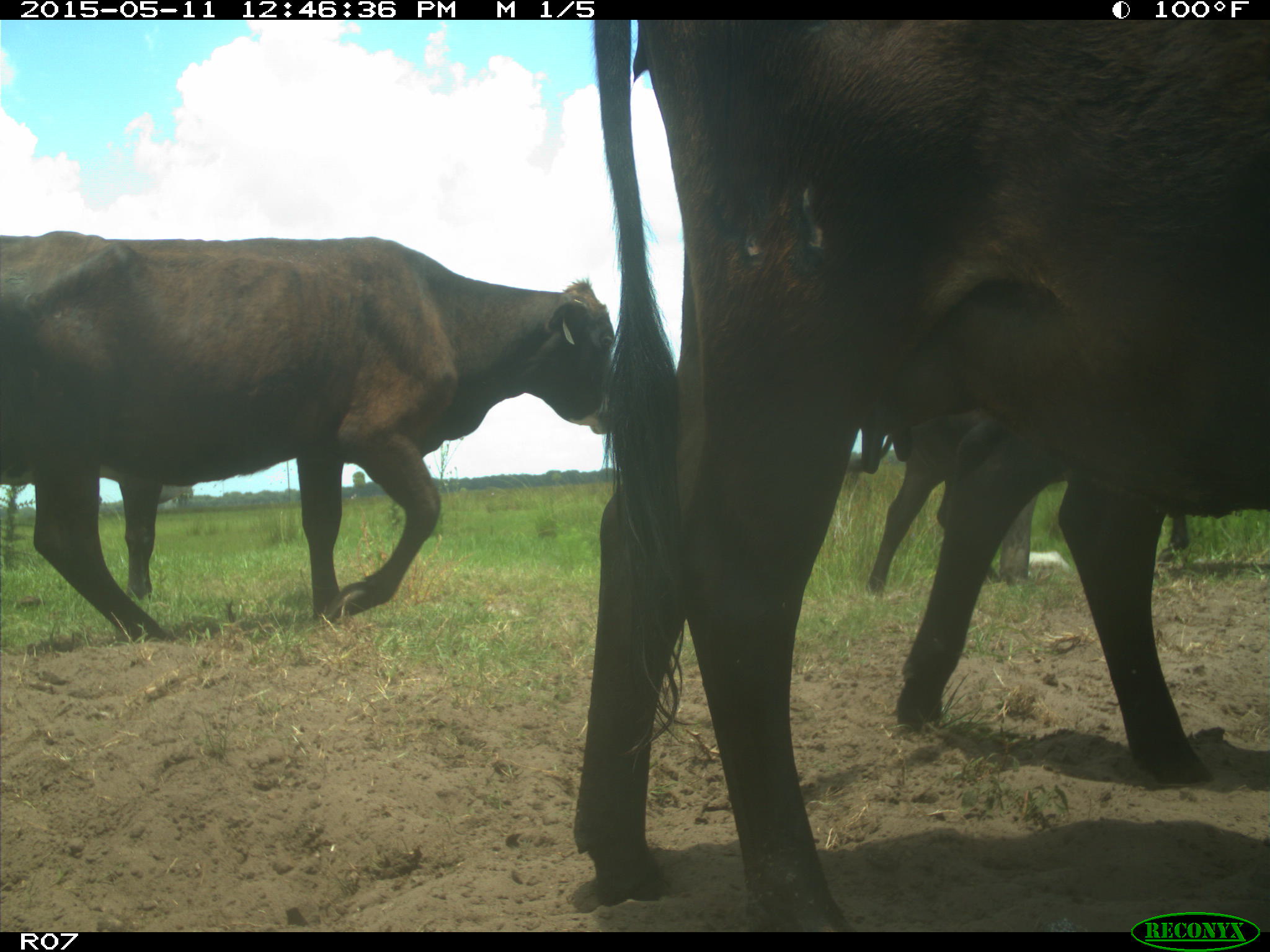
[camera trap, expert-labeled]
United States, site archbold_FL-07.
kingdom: Animalia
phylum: Chordata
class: Mammalia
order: Artiodactyla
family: Bovidae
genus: Bos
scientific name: Bos taurus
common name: domestic cow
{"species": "Bos taurus (domestic cow)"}